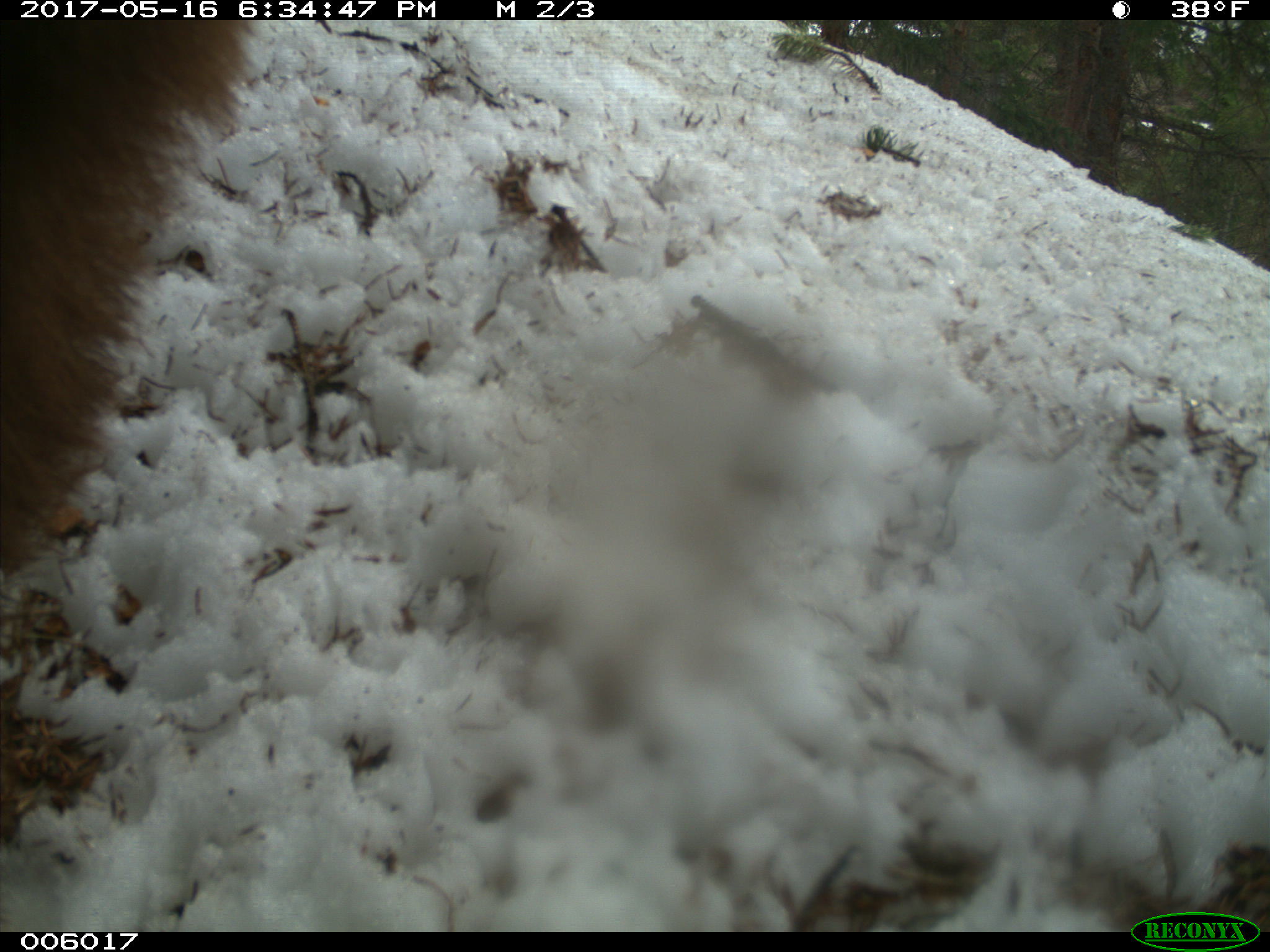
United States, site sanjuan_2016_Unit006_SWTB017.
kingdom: Animalia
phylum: Chordata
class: Mammalia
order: Carnivora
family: Ursidae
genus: Ursus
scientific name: Ursus americanus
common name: american black bear